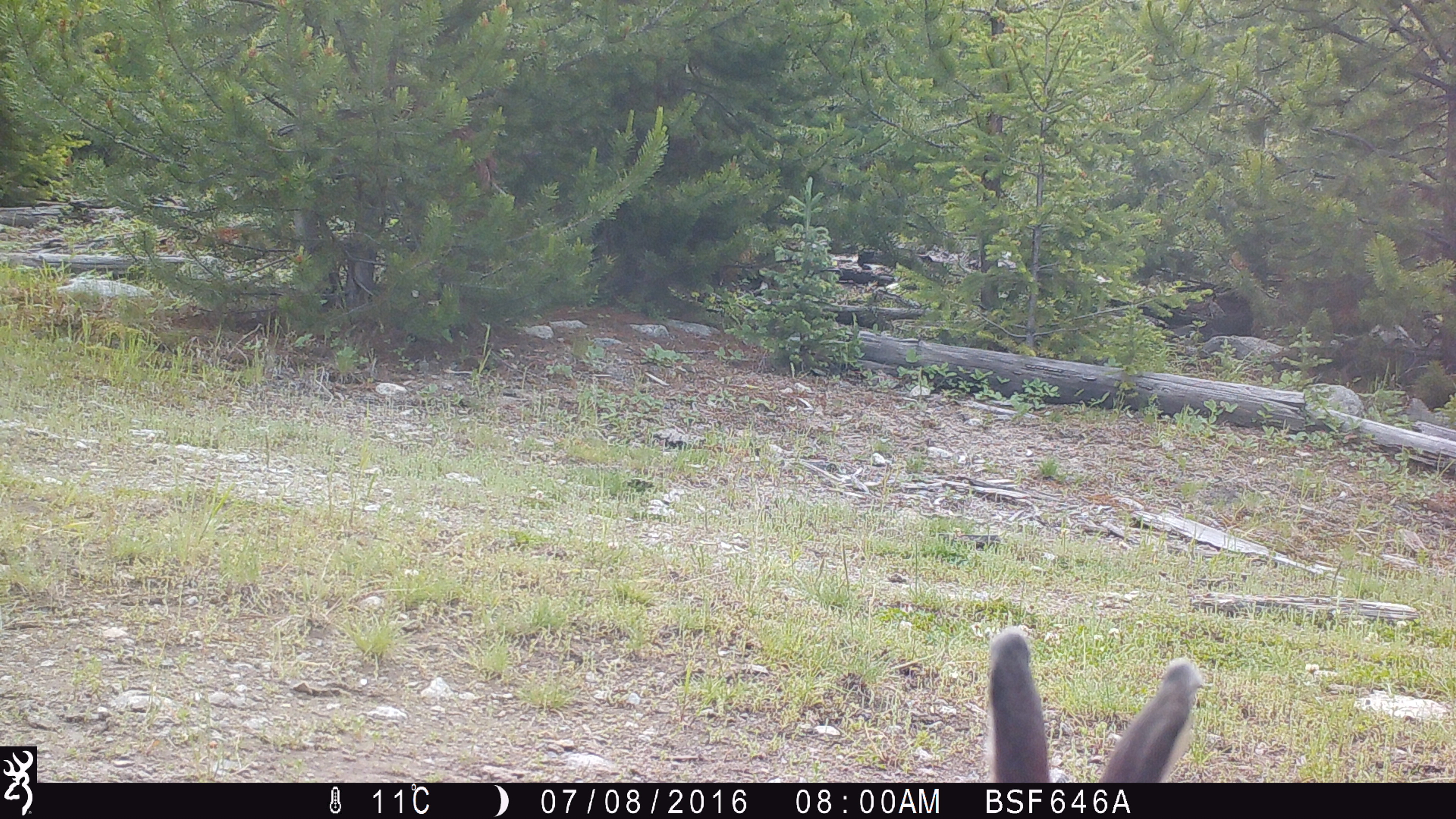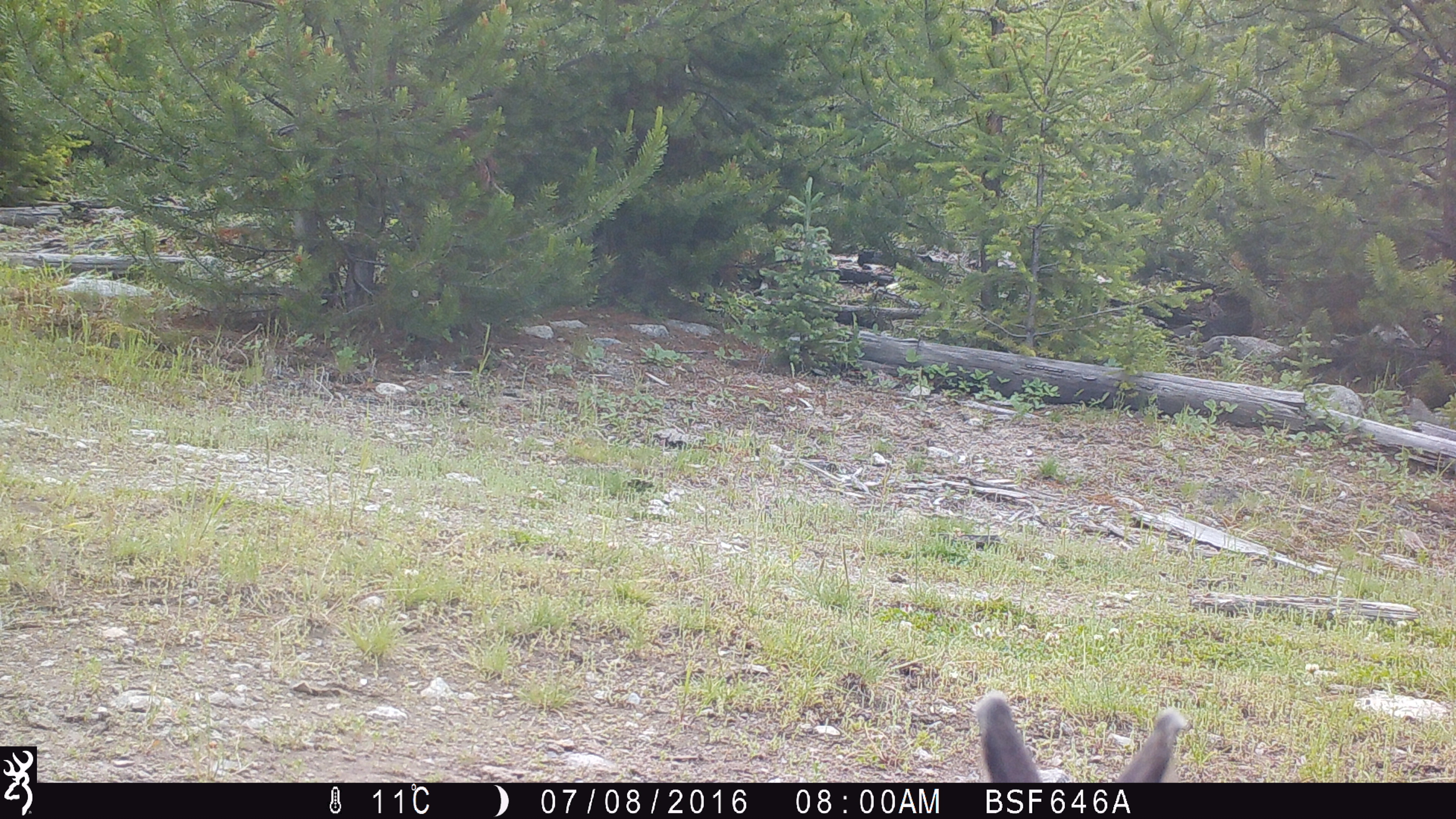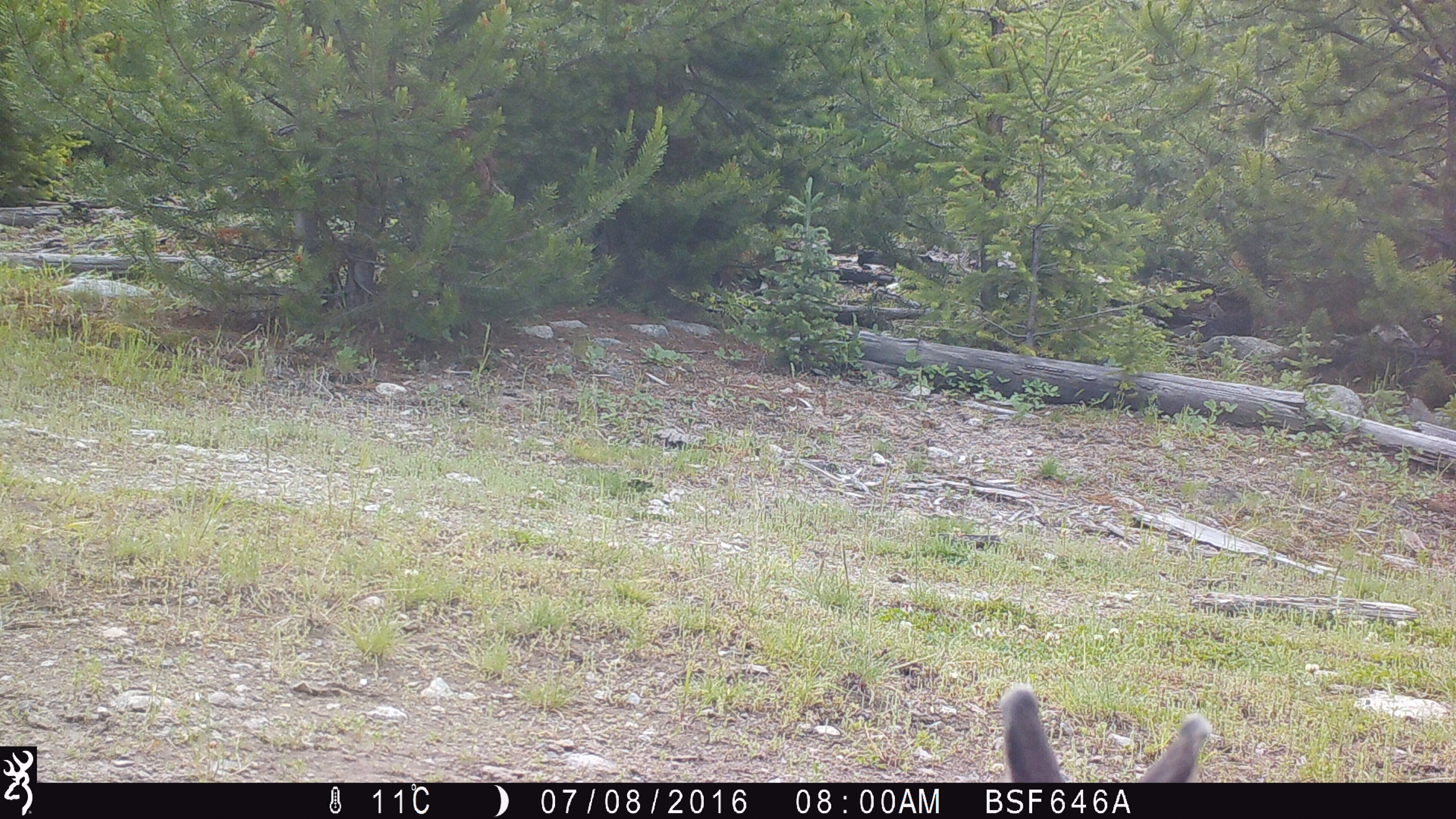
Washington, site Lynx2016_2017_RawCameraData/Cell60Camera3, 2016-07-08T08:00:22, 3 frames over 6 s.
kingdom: Animalia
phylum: Chordata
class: Mammalia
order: Lagomorpha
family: Leporidae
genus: Lepus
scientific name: Lepus americanus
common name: snowshoe hare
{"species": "Lepus americanus (snowshoe hare)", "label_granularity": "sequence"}